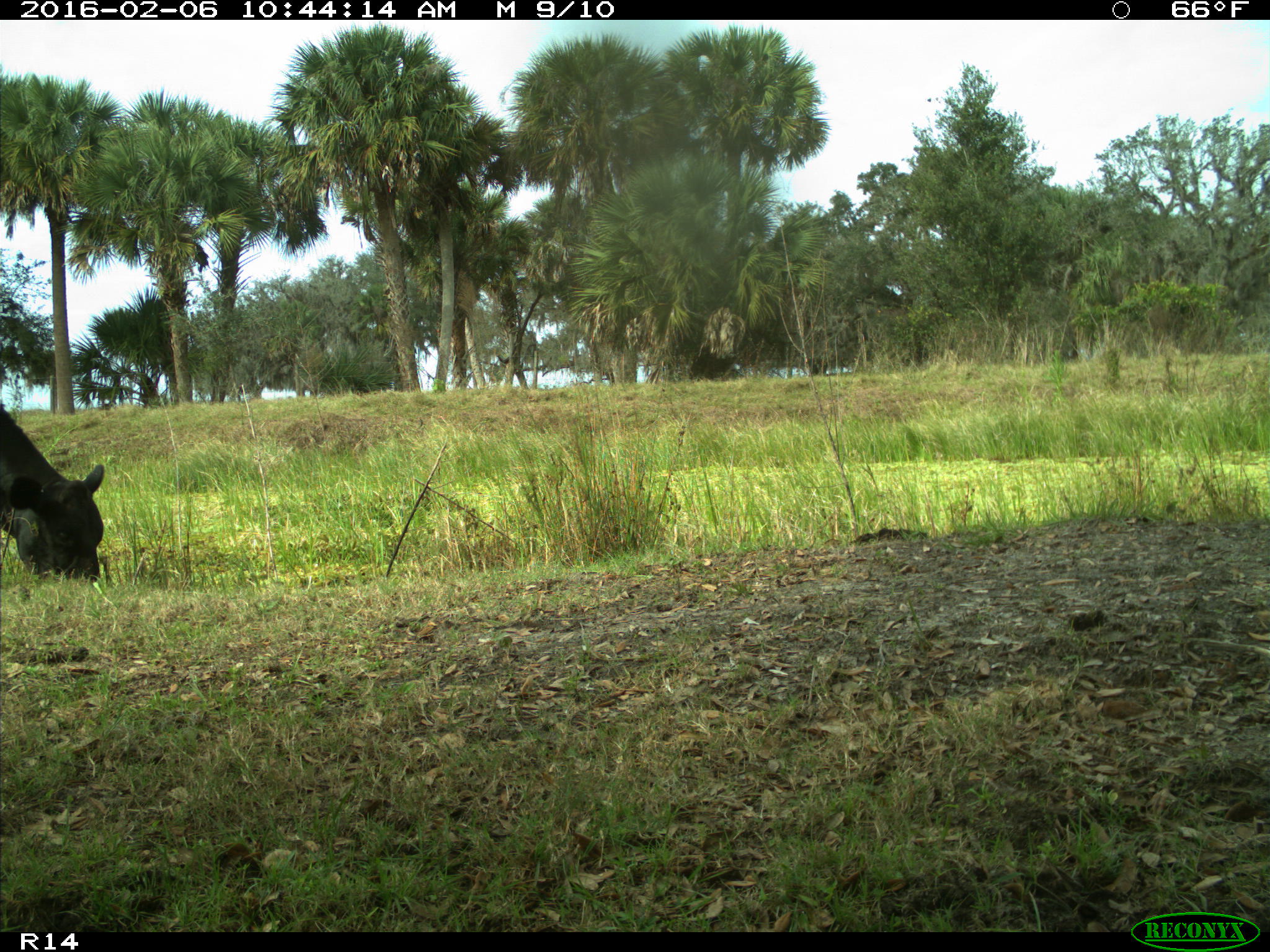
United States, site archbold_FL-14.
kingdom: Animalia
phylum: Chordata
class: Mammalia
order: Artiodactyla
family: Bovidae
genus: Bos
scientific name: Bos taurus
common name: domestic cow